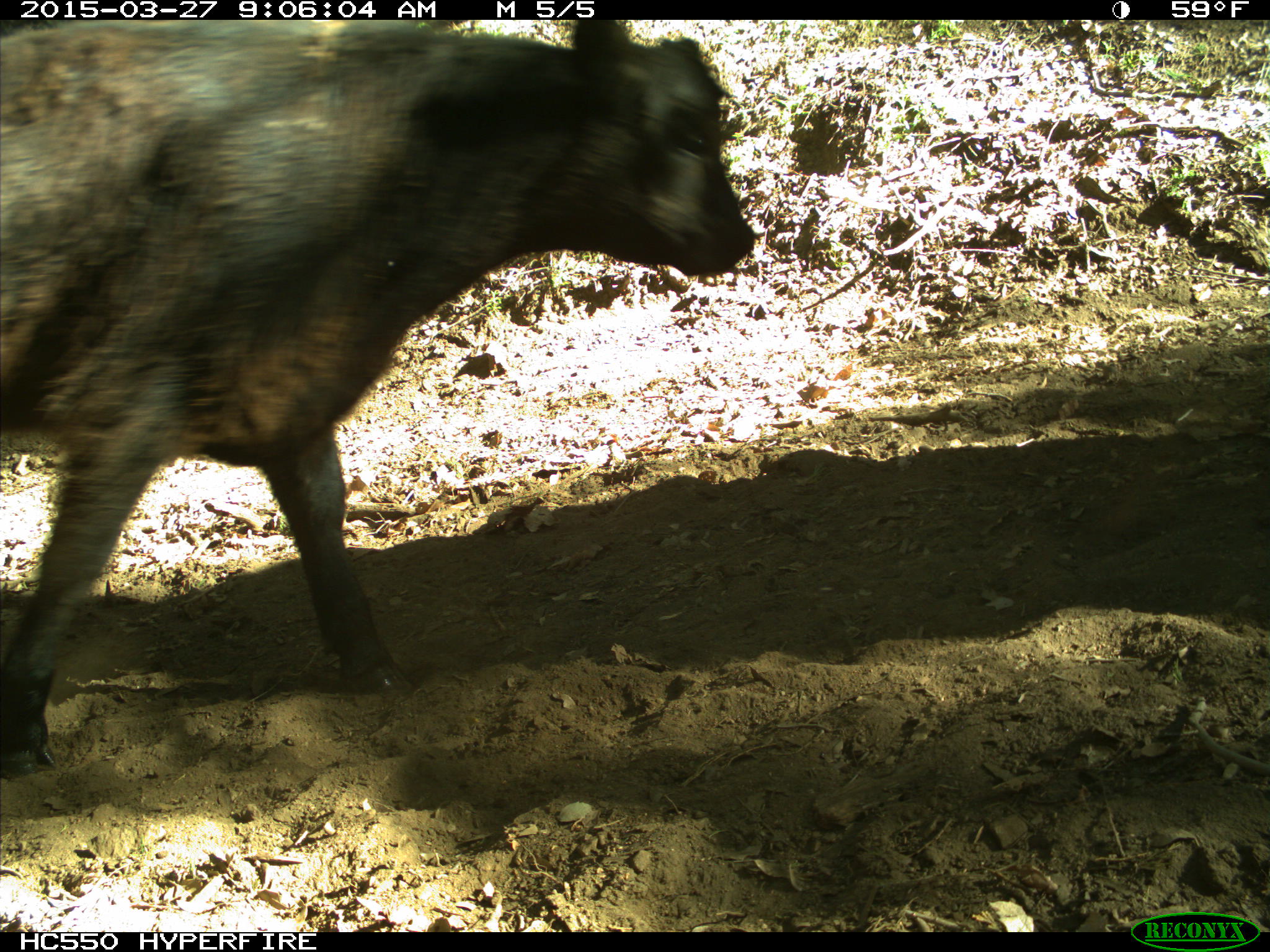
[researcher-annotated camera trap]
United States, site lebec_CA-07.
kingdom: Animalia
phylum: Chordata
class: Mammalia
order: Artiodactyla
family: Bovidae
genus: Bos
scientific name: Bos taurus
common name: domestic cow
Bos taurus (domestic cow).